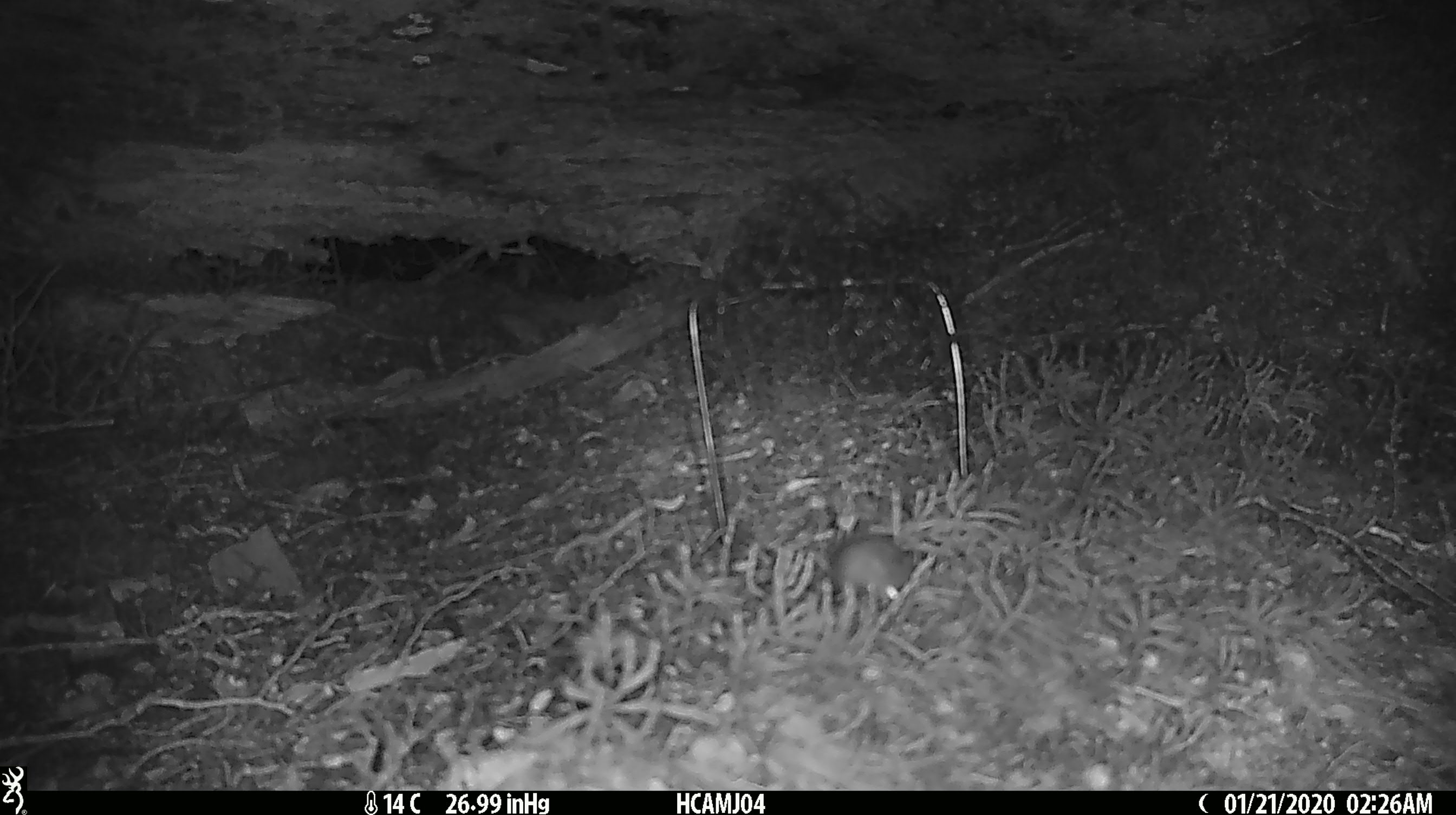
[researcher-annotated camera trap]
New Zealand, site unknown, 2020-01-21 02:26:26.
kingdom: Animalia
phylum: Chordata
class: Mammalia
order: Rodentia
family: Muridae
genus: Mus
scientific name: Mus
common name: mouse